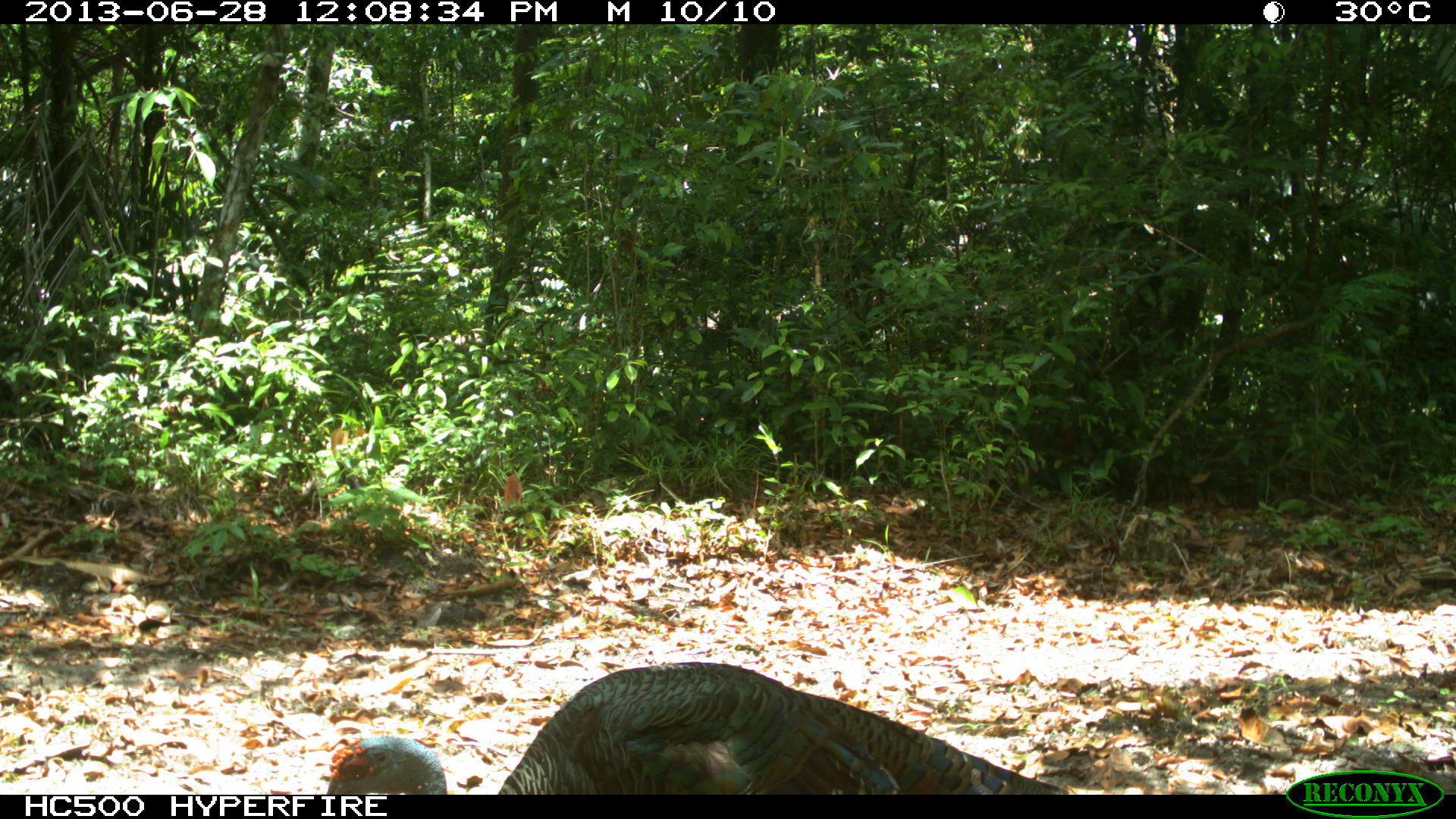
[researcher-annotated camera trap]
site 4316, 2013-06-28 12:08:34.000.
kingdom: Animalia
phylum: Chordata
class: Aves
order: Galliformes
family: Phasianidae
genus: Meleagris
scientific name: Meleagris ocellata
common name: ocellated turkey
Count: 1.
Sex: male.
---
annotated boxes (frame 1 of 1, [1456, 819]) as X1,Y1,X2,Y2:
meleagris ocellata: 326,660,1072,796